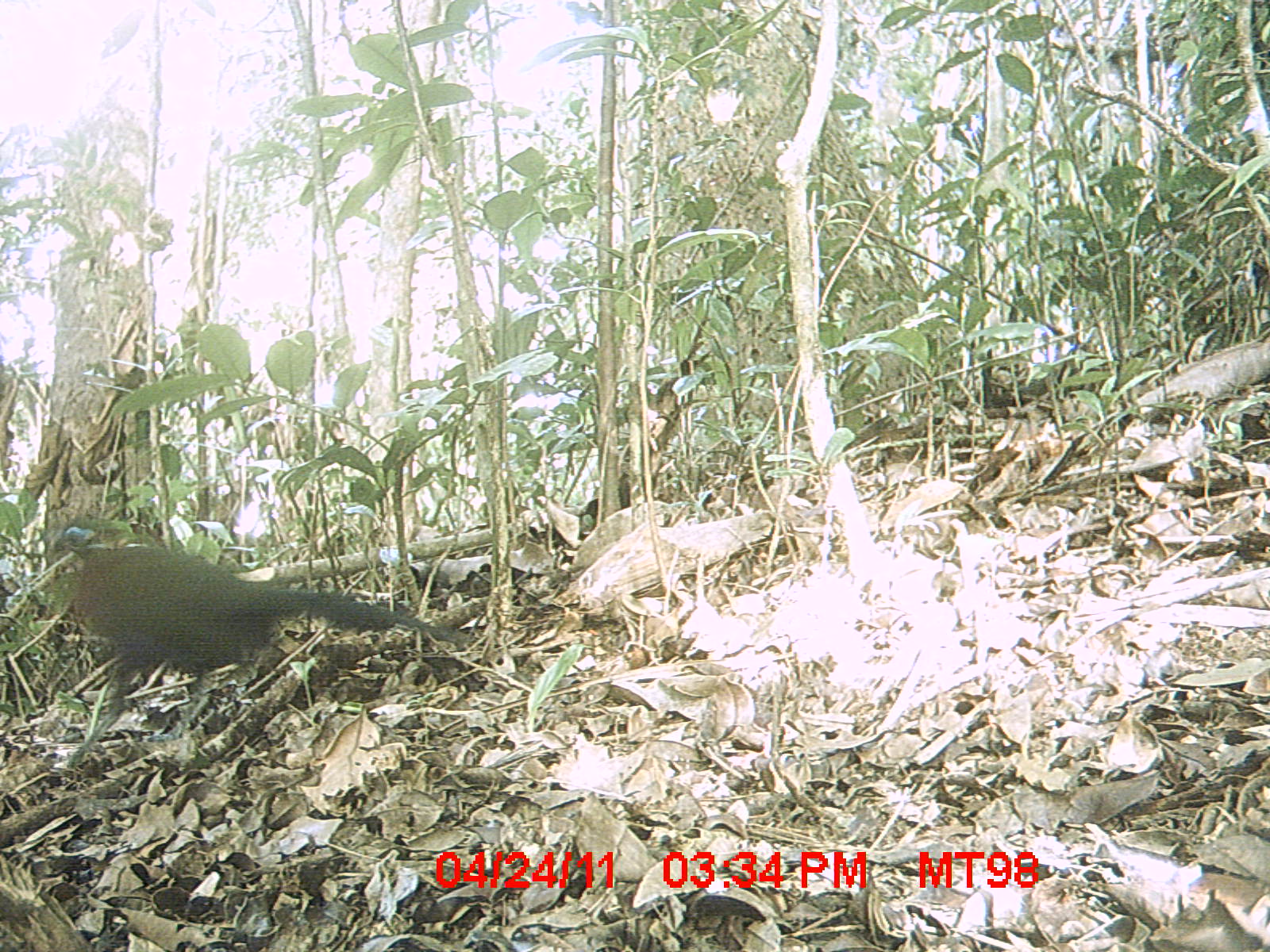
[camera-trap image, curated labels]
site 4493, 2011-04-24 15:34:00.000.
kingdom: Animalia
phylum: Chordata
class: Aves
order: Cuculiformes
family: Cuculidae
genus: Coua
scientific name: Coua serriana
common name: red-breasted coua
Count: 1.